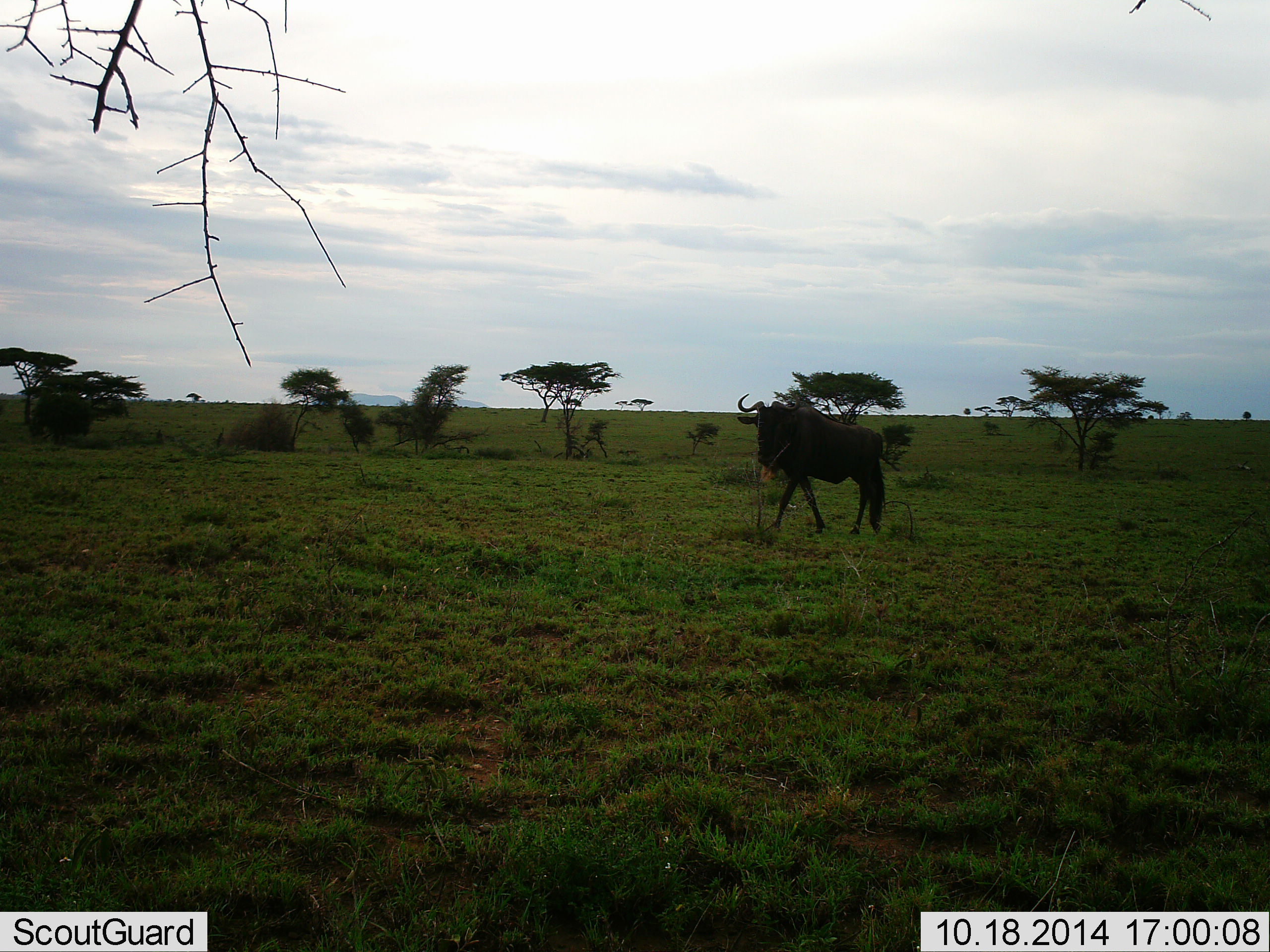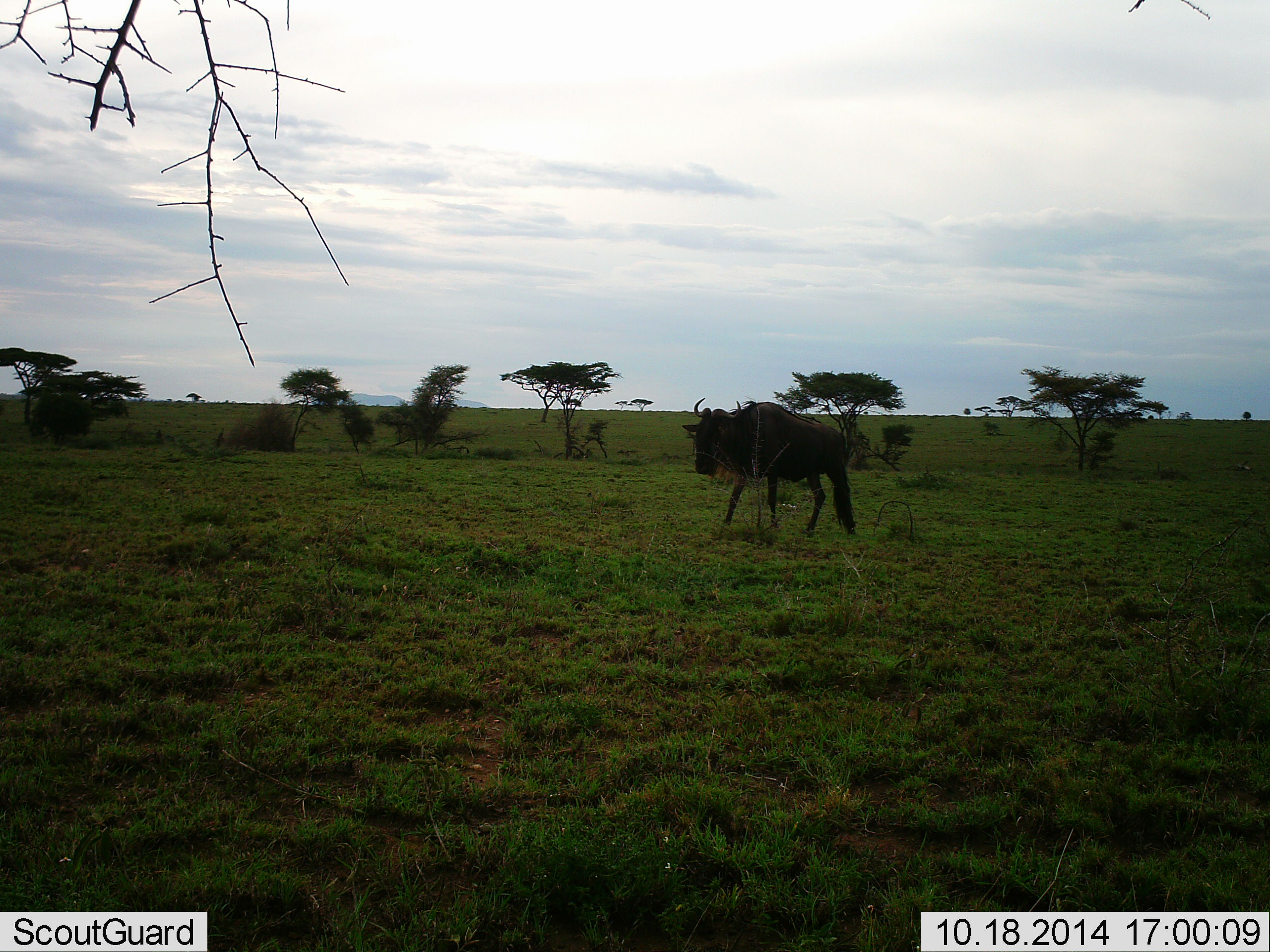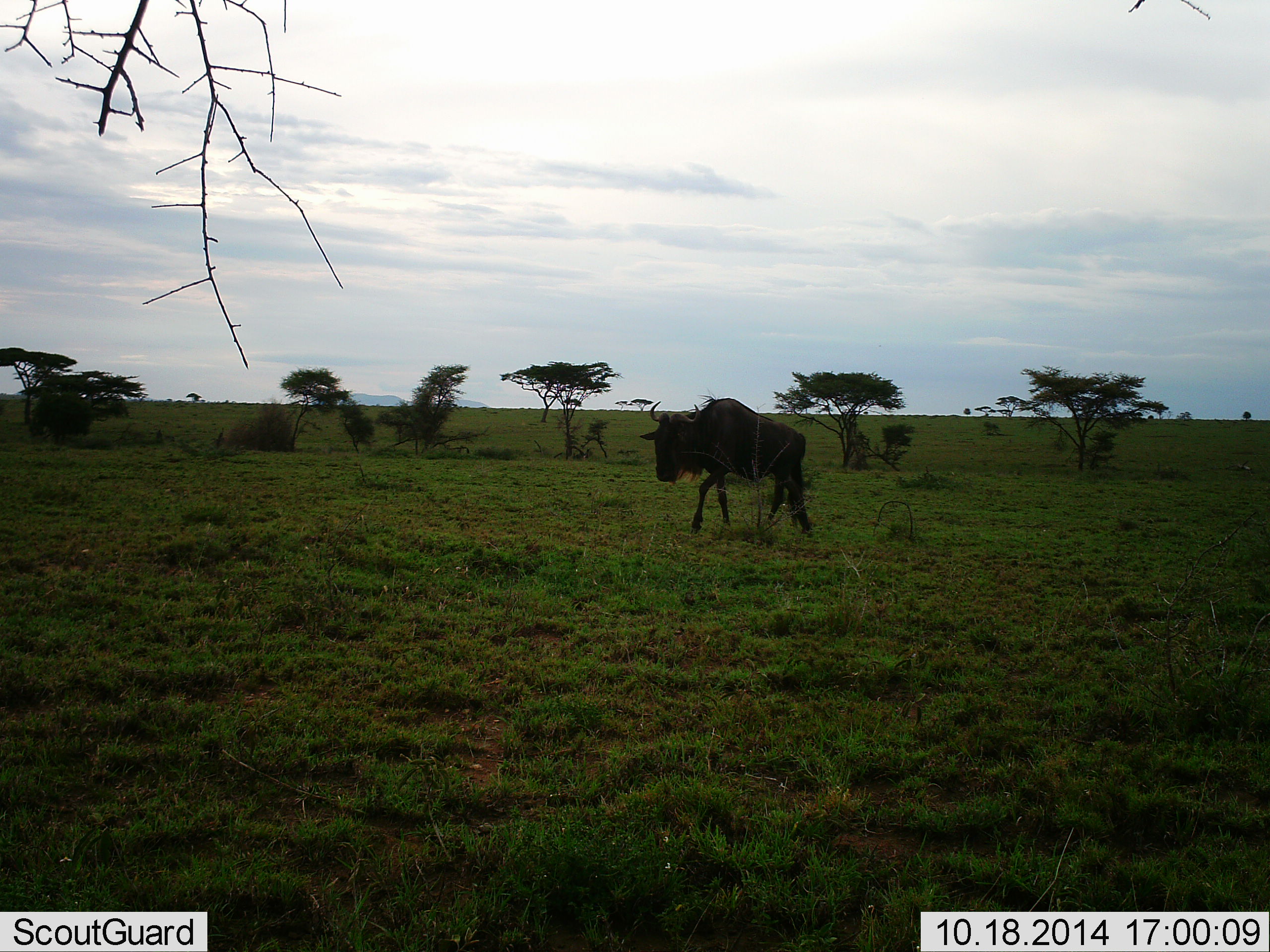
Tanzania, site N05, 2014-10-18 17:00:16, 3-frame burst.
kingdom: Animalia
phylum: Chordata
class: Mammalia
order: Artiodactyla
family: Bovidae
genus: Connochaetes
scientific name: Connochaetes taurinus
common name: blue wildebeest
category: wildebeest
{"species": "wildebeest (blue wildebeest) (Connochaetes taurinus)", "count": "1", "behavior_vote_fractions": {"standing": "18%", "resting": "0%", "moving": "91%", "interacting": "0%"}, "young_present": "0%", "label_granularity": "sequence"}